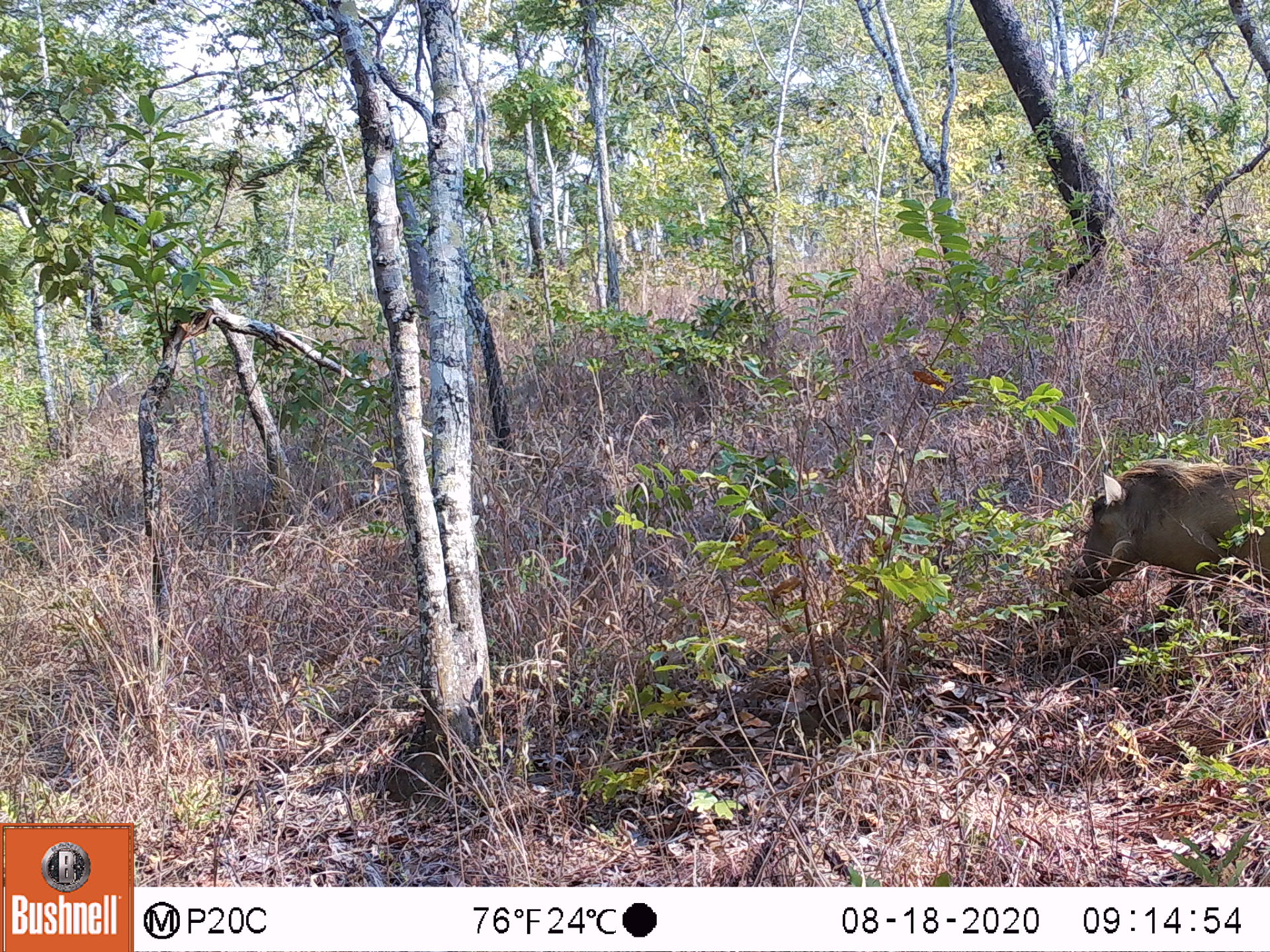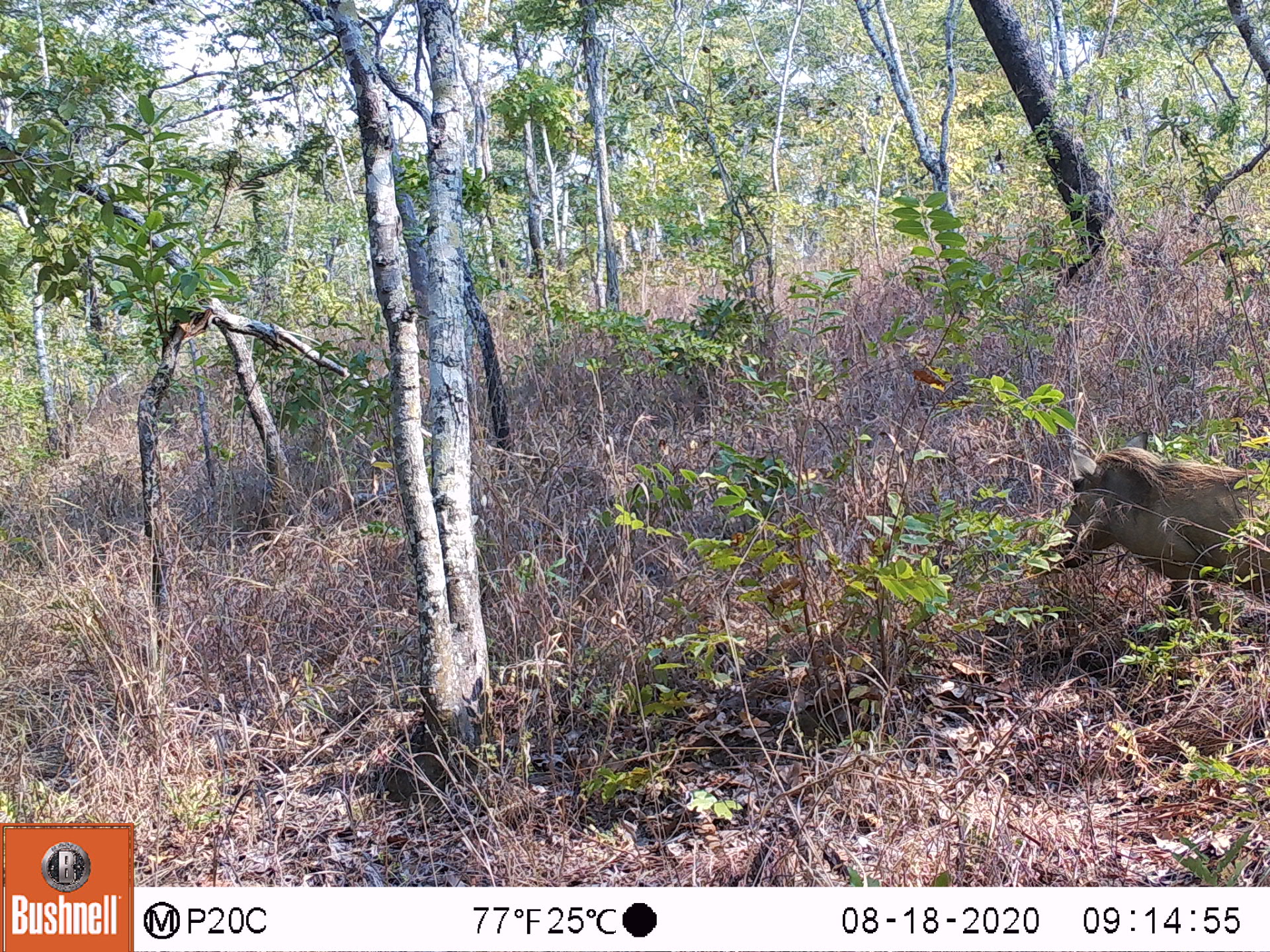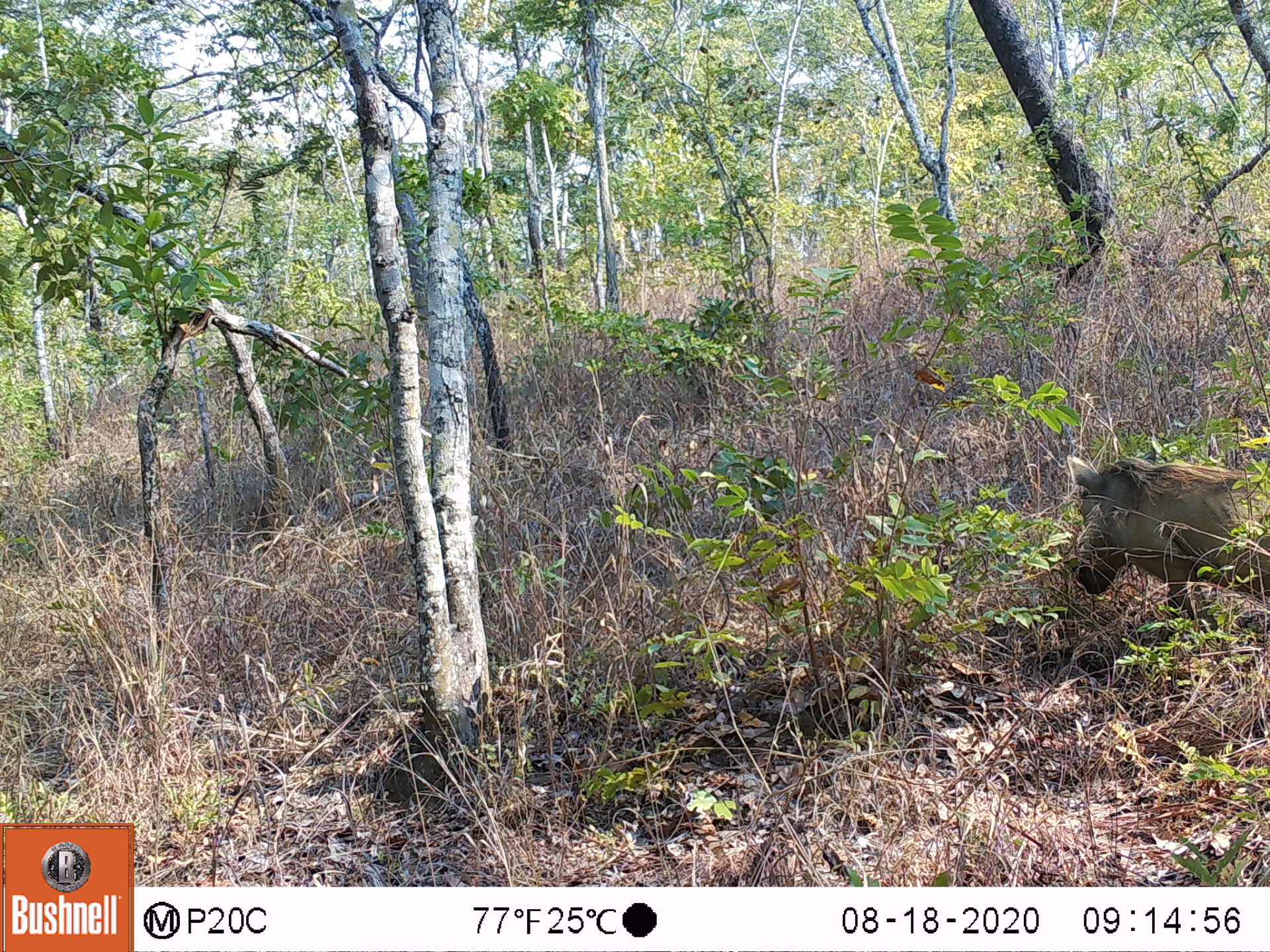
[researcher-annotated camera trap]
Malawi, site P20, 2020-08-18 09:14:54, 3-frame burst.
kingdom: Animalia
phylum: Chordata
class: Mammalia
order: Artiodactyla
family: Suidae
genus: Phacochoerus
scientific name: Phacochoerus africanus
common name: common warthog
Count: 1.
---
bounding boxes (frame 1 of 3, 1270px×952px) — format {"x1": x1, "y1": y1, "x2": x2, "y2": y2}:
common warthog: {"x1": 1066, "y1": 451, "x2": 1262, "y2": 622}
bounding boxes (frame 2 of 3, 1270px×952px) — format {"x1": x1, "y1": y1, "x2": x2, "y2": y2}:
common warthog: {"x1": 1049, "y1": 439, "x2": 1266, "y2": 631}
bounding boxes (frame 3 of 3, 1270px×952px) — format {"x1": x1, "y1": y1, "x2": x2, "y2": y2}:
common warthog: {"x1": 1057, "y1": 443, "x2": 1266, "y2": 630}